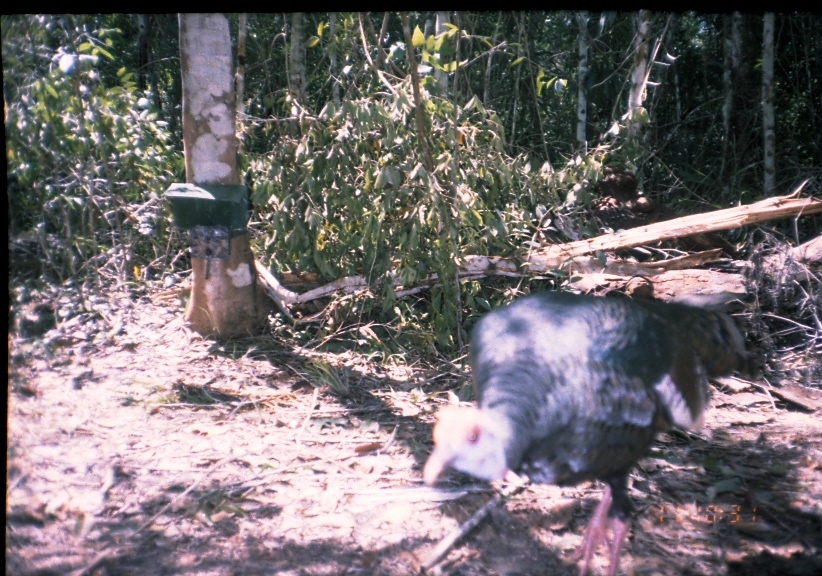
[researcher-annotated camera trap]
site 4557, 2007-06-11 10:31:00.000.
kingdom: Animalia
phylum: Chordata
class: Aves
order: Galliformes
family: Phasianidae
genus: Meleagris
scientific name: Meleagris ocellata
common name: ocellated turkey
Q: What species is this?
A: Meleagris ocellata (ocellated turkey).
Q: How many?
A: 1.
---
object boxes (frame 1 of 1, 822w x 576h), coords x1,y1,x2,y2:
meleagris ocellata: 421,289,761,574